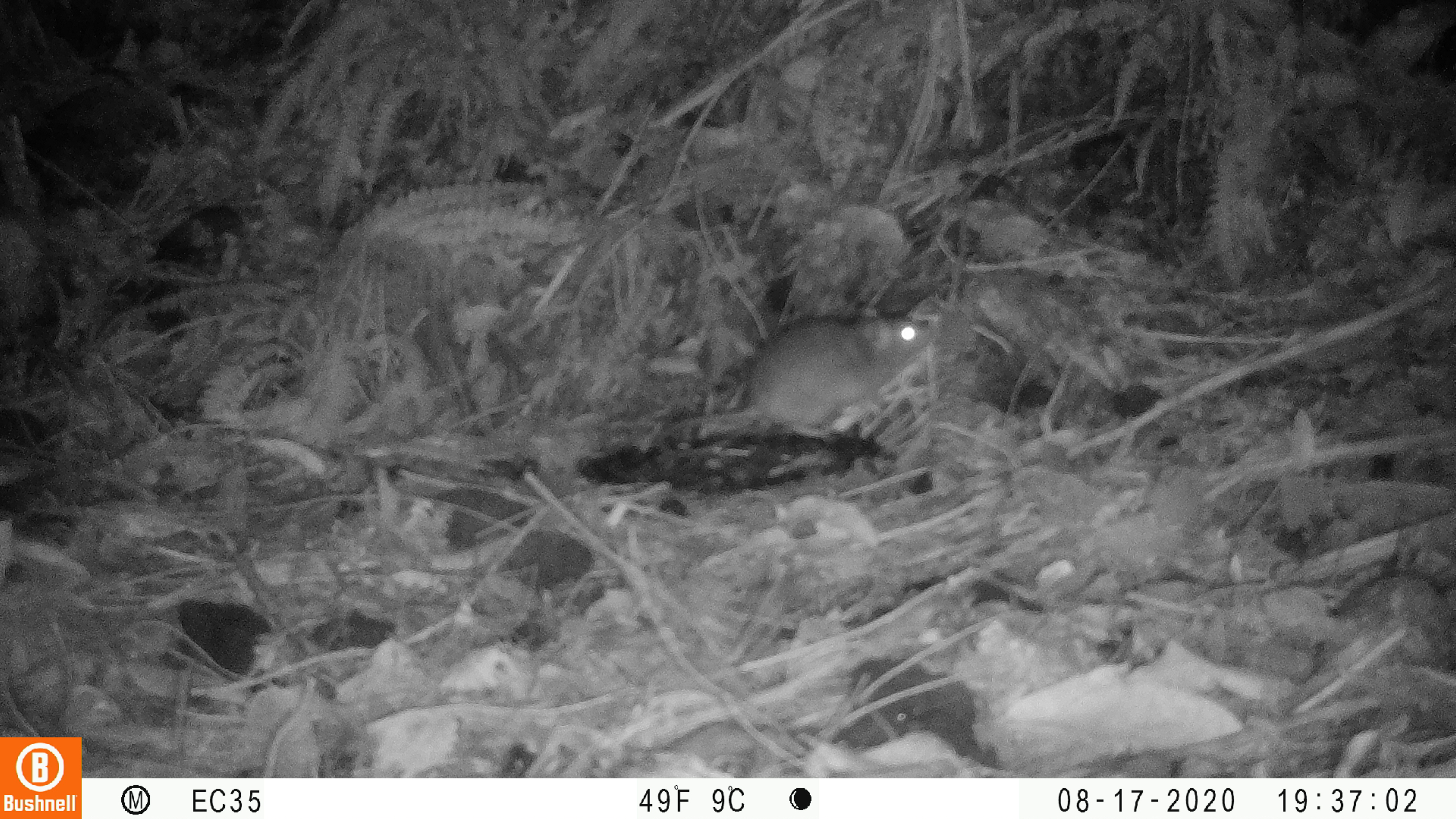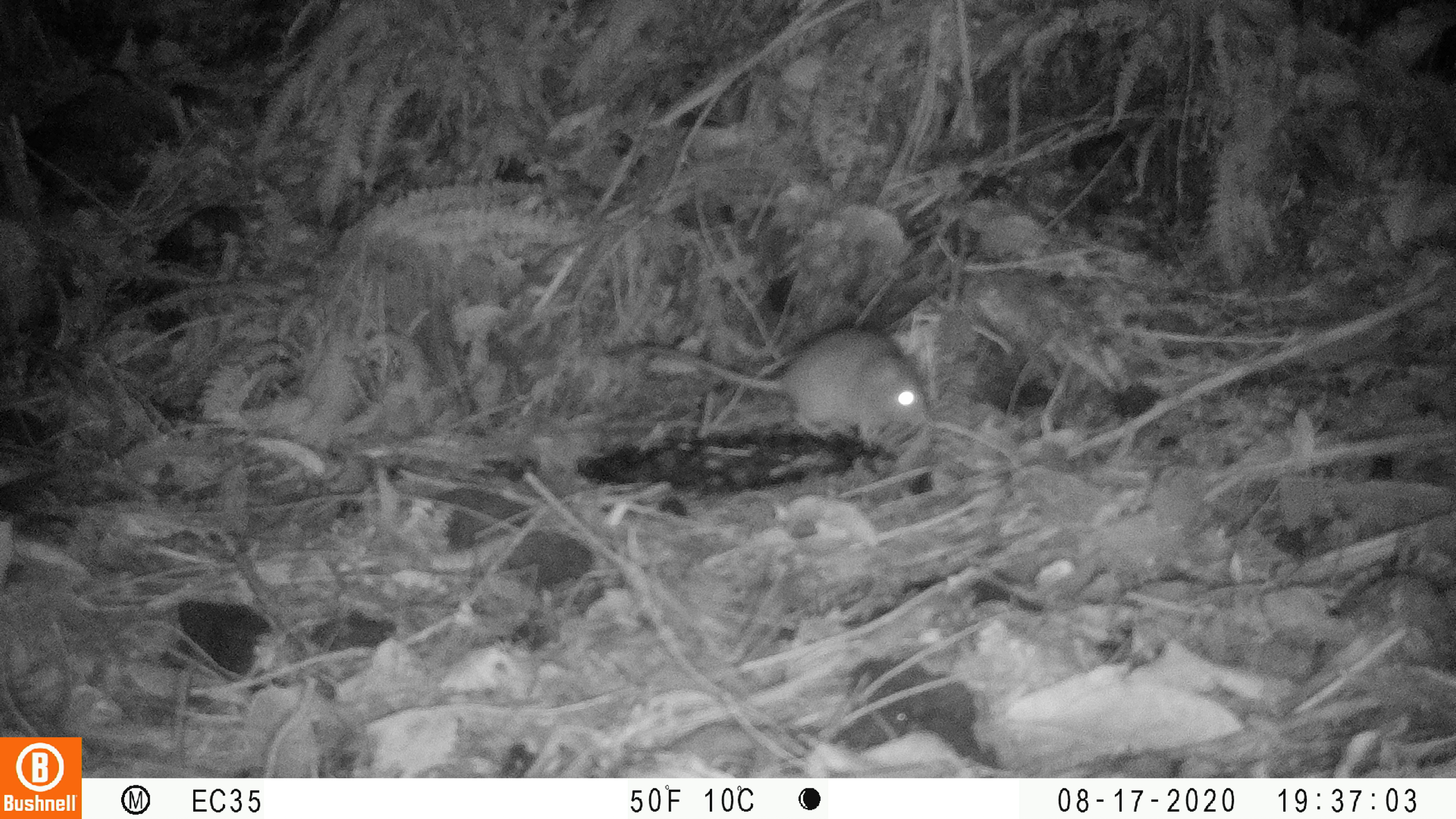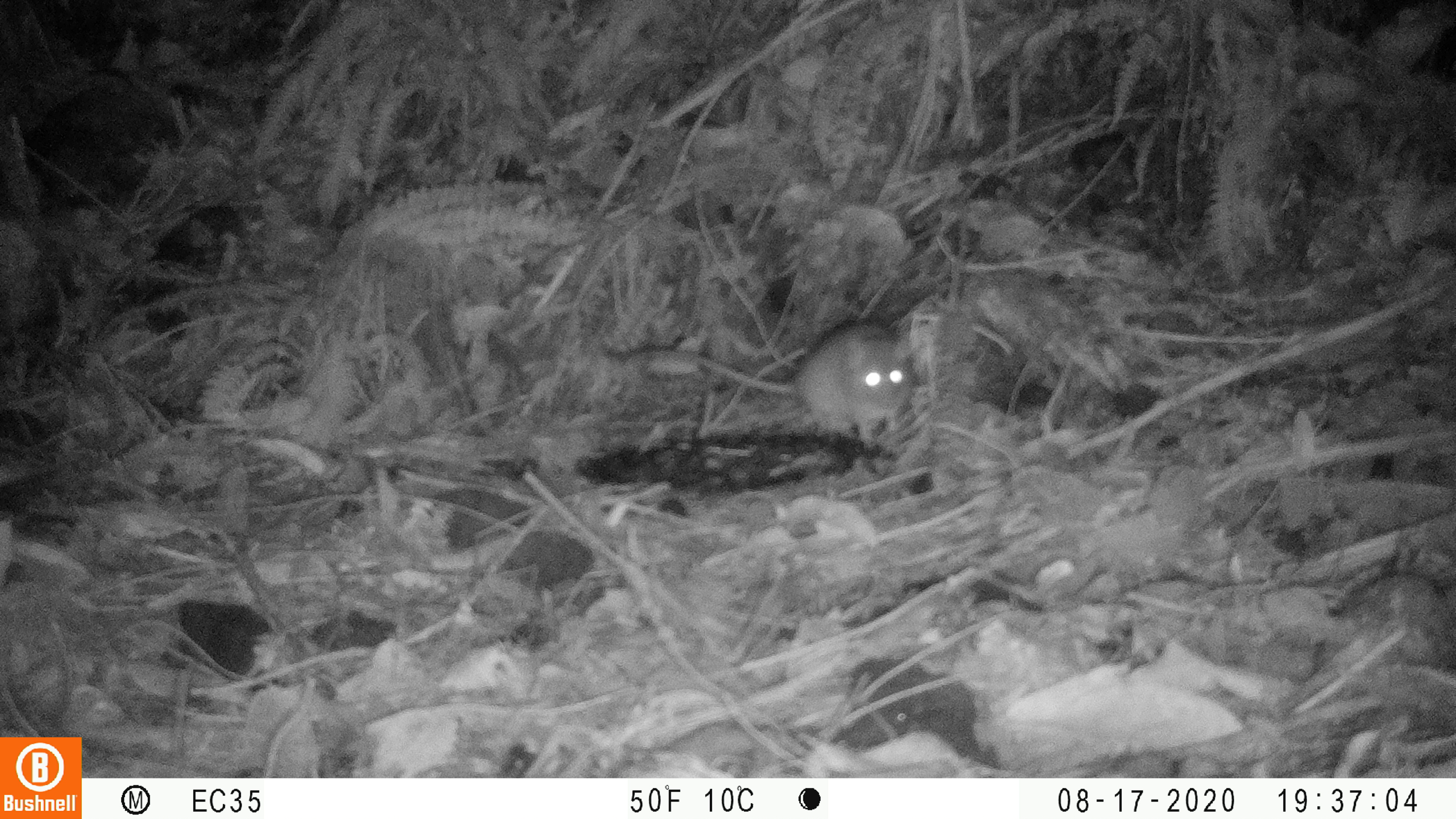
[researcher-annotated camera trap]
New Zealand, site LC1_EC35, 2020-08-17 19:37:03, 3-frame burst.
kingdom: Animalia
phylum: Chordata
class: Mammalia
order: Rodentia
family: Muridae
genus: Rattus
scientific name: Rattus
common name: rat